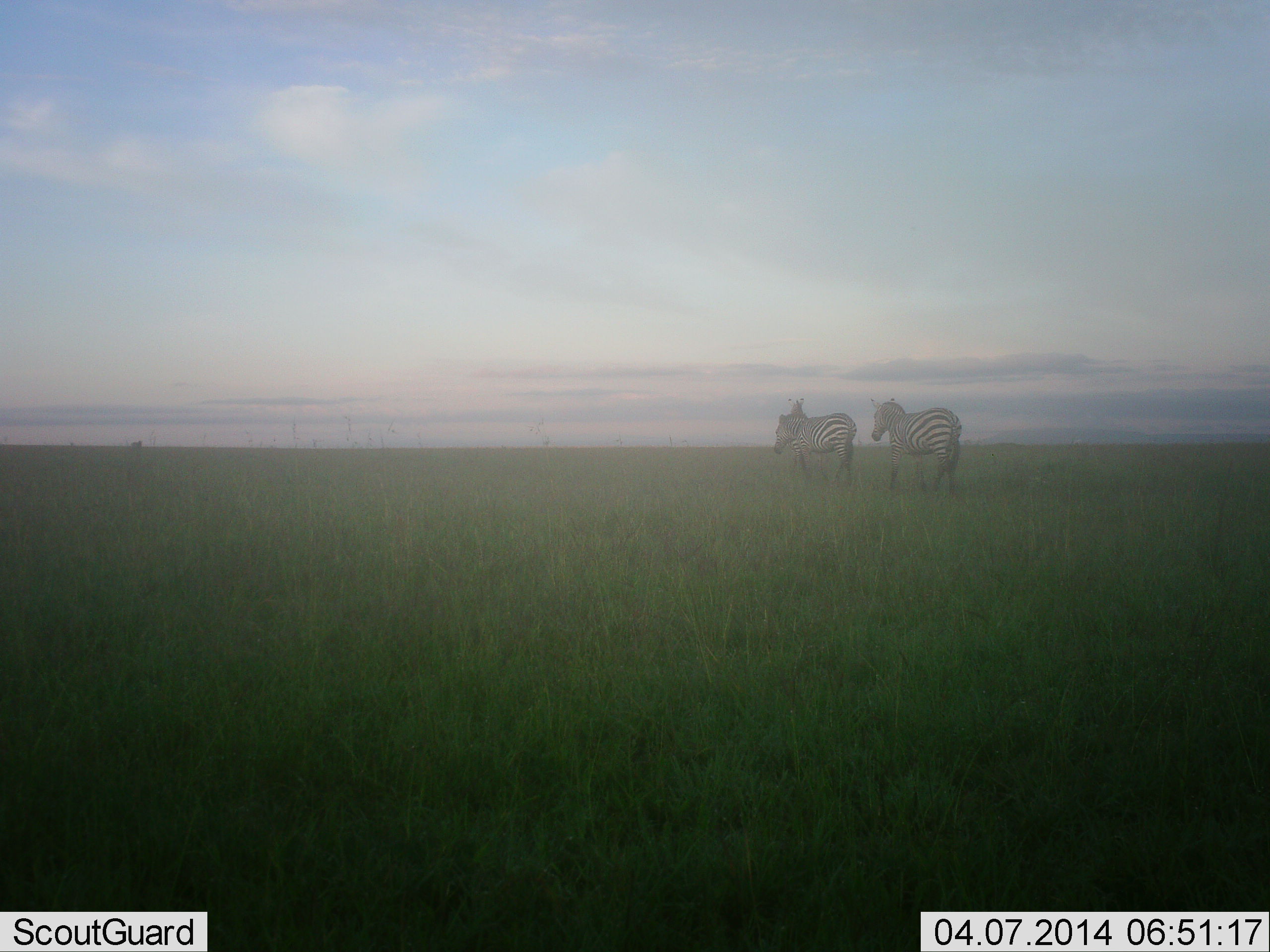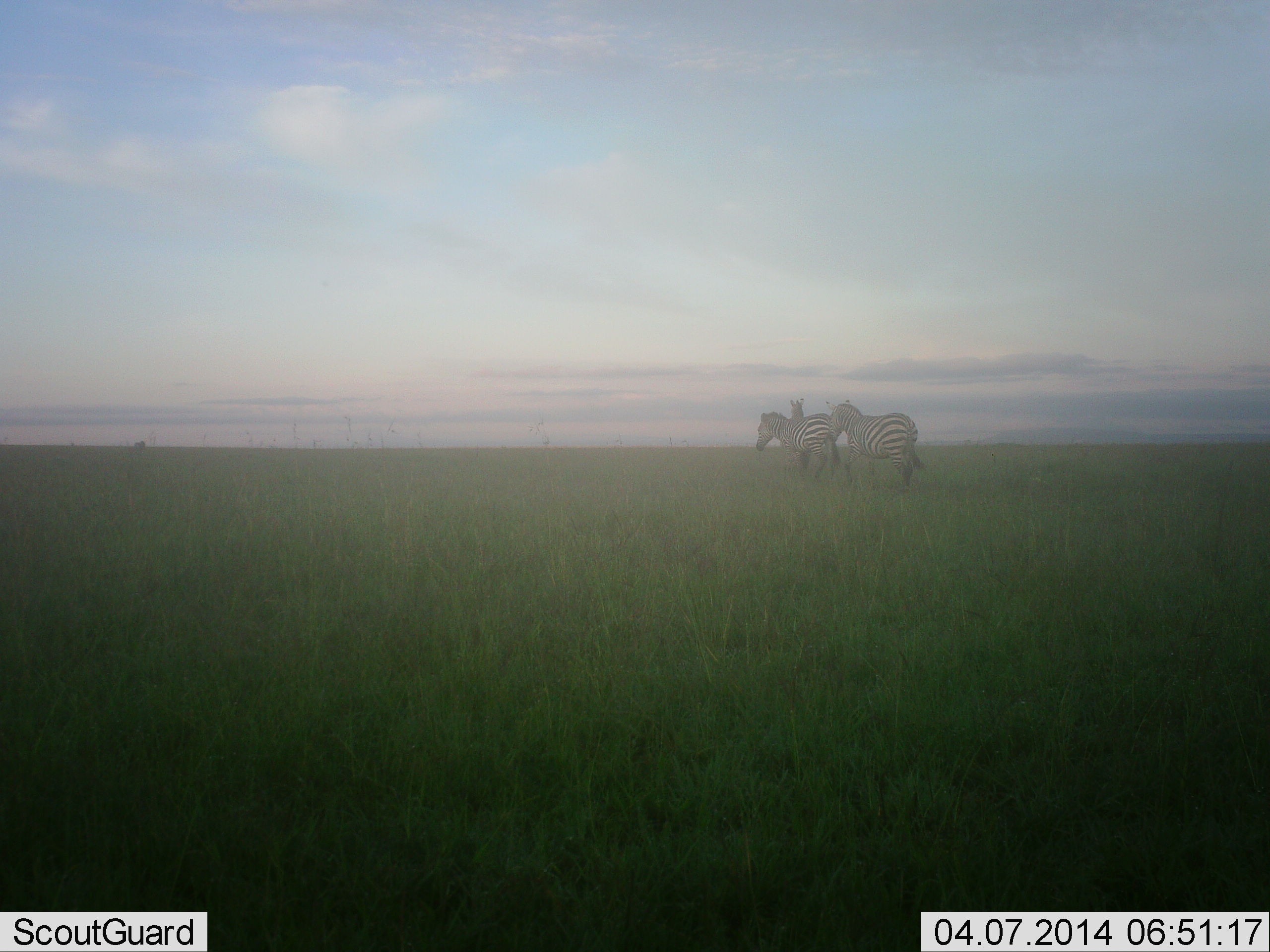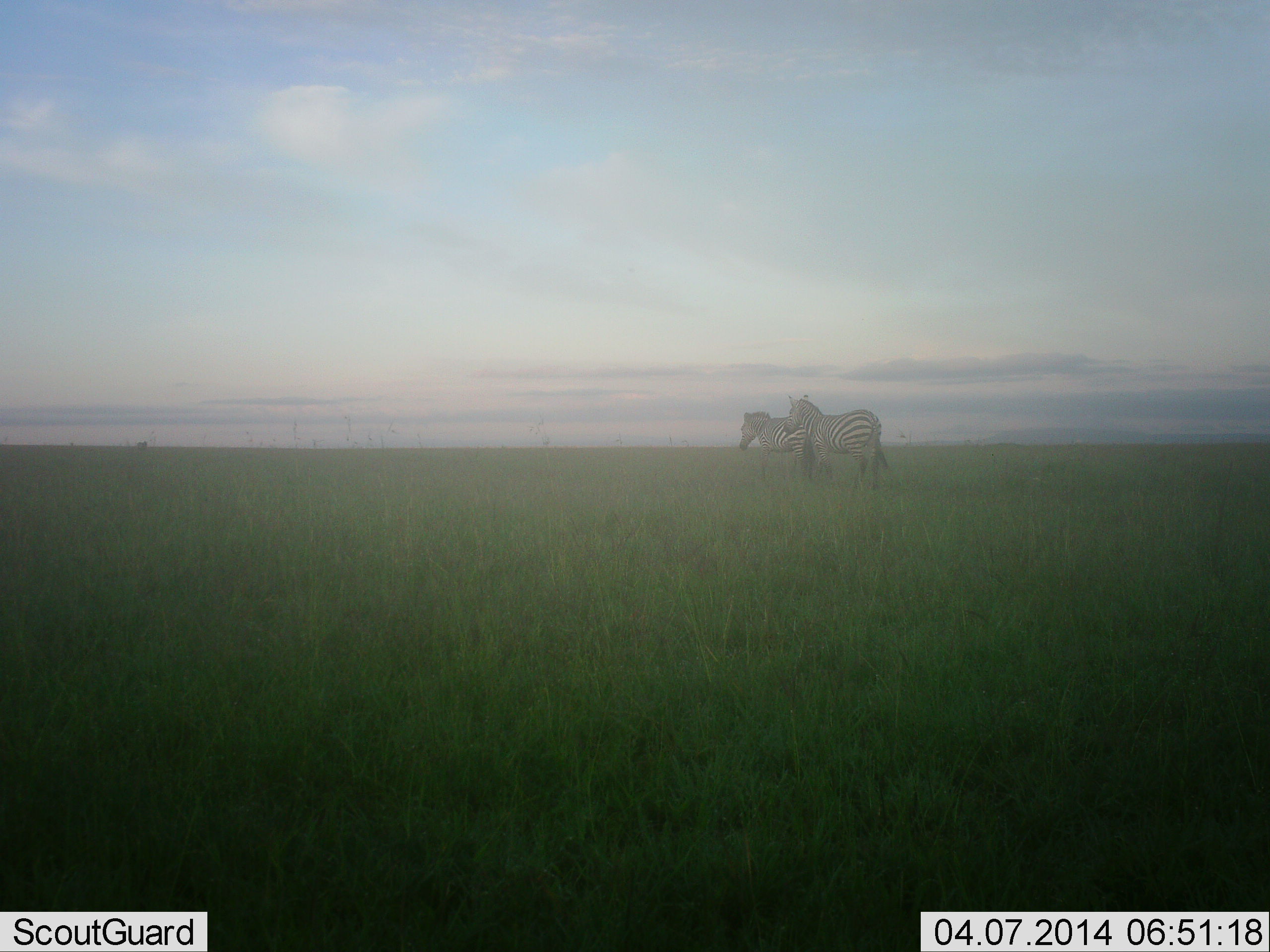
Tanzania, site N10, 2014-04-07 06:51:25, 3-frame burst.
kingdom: Animalia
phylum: Chordata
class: Mammalia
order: Perissodactyla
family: Equidae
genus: Equus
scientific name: Equus quagga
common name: plains zebra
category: zebra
Zebra (plains zebra) (Equus quagga), count 3. Behavior (volunteer vote fractions): standing 20%, resting 0%, moving 100%, interacting 0%. Young present (vote fraction): 0%. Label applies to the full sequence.